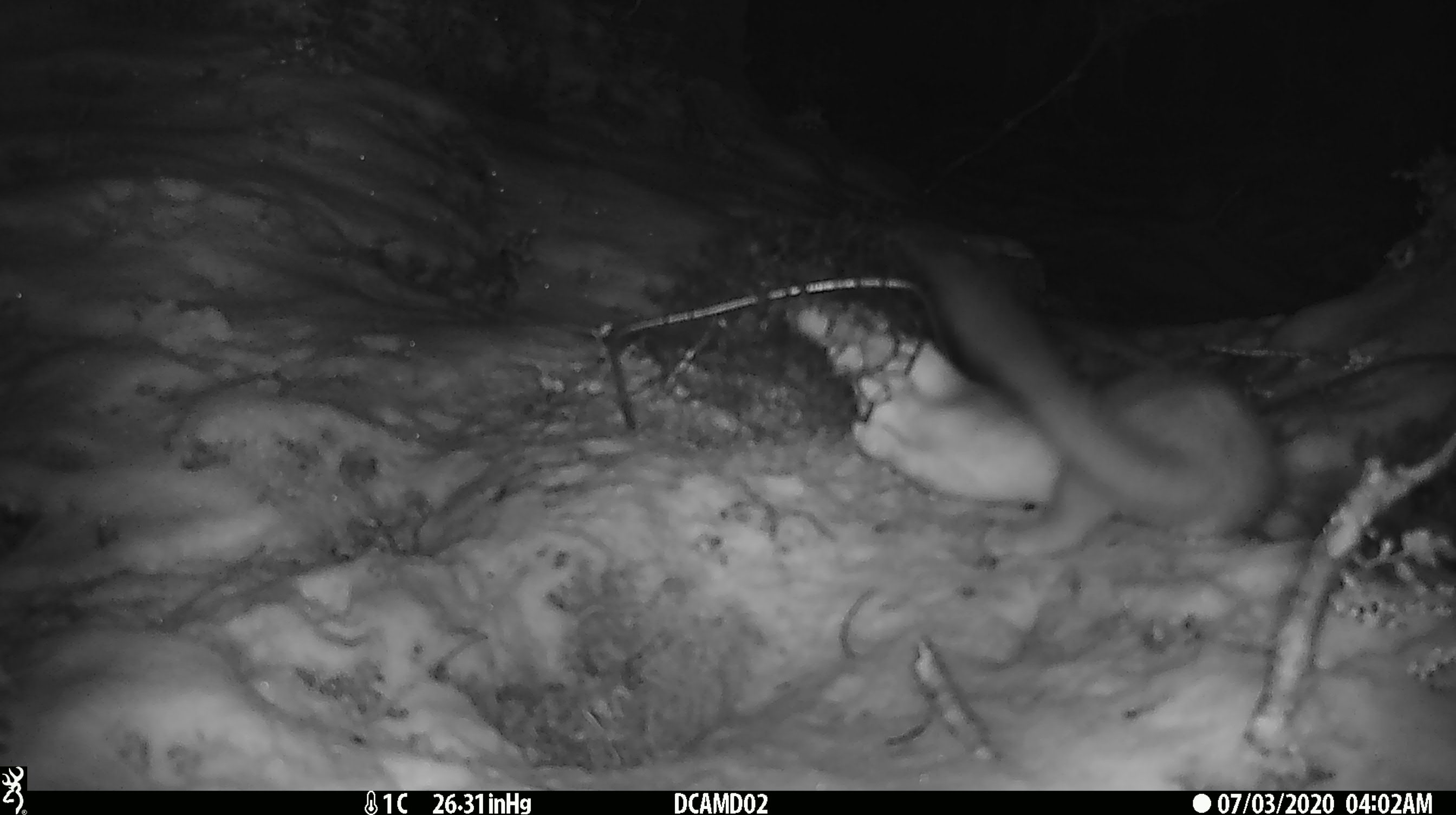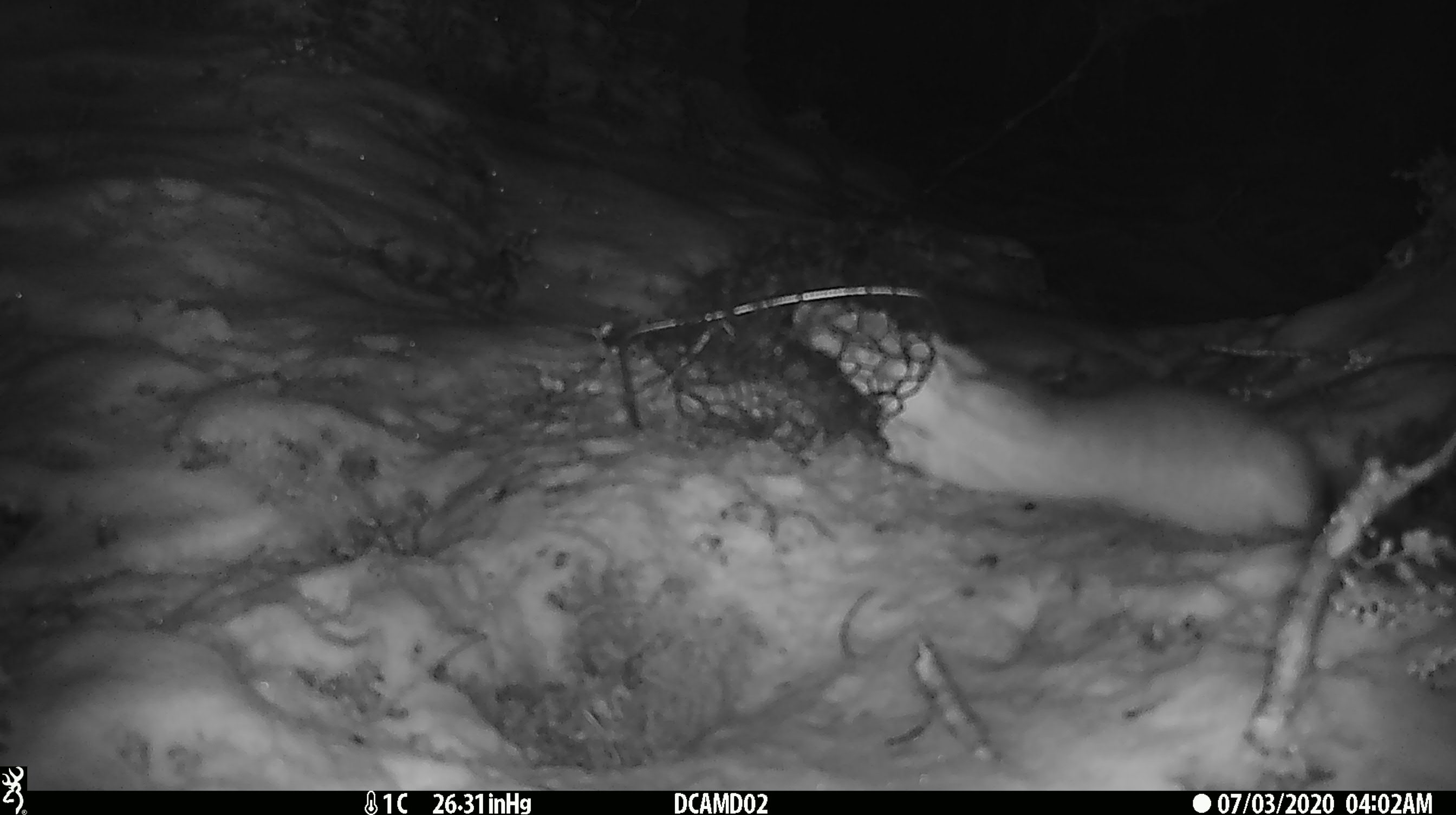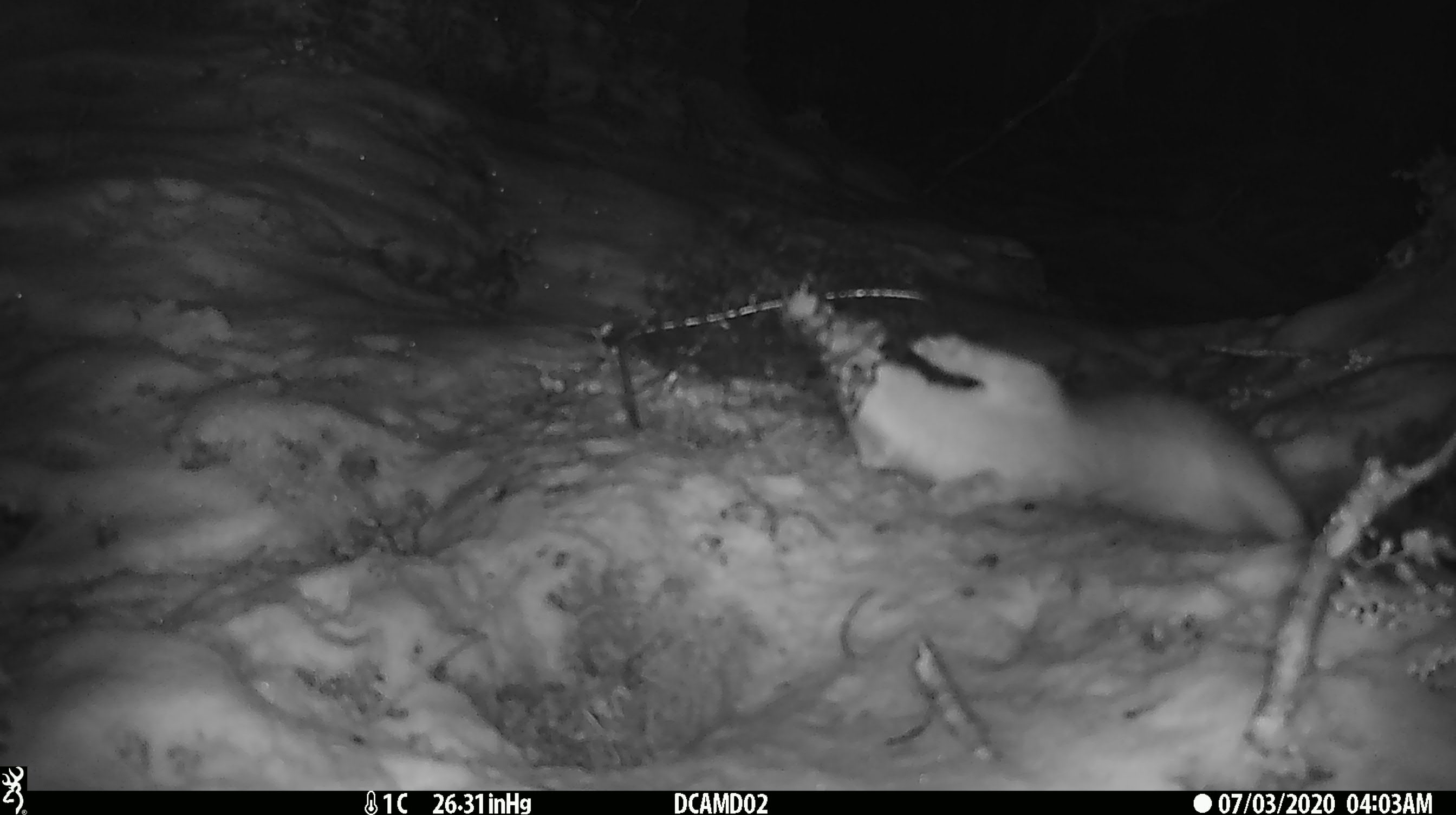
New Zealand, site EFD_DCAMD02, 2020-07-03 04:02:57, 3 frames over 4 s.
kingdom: Animalia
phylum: Chordata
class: Mammalia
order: Carnivora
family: Mustelidae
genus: Mustela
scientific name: Mustela erminea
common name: stoat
Stoat (Mustela erminea).